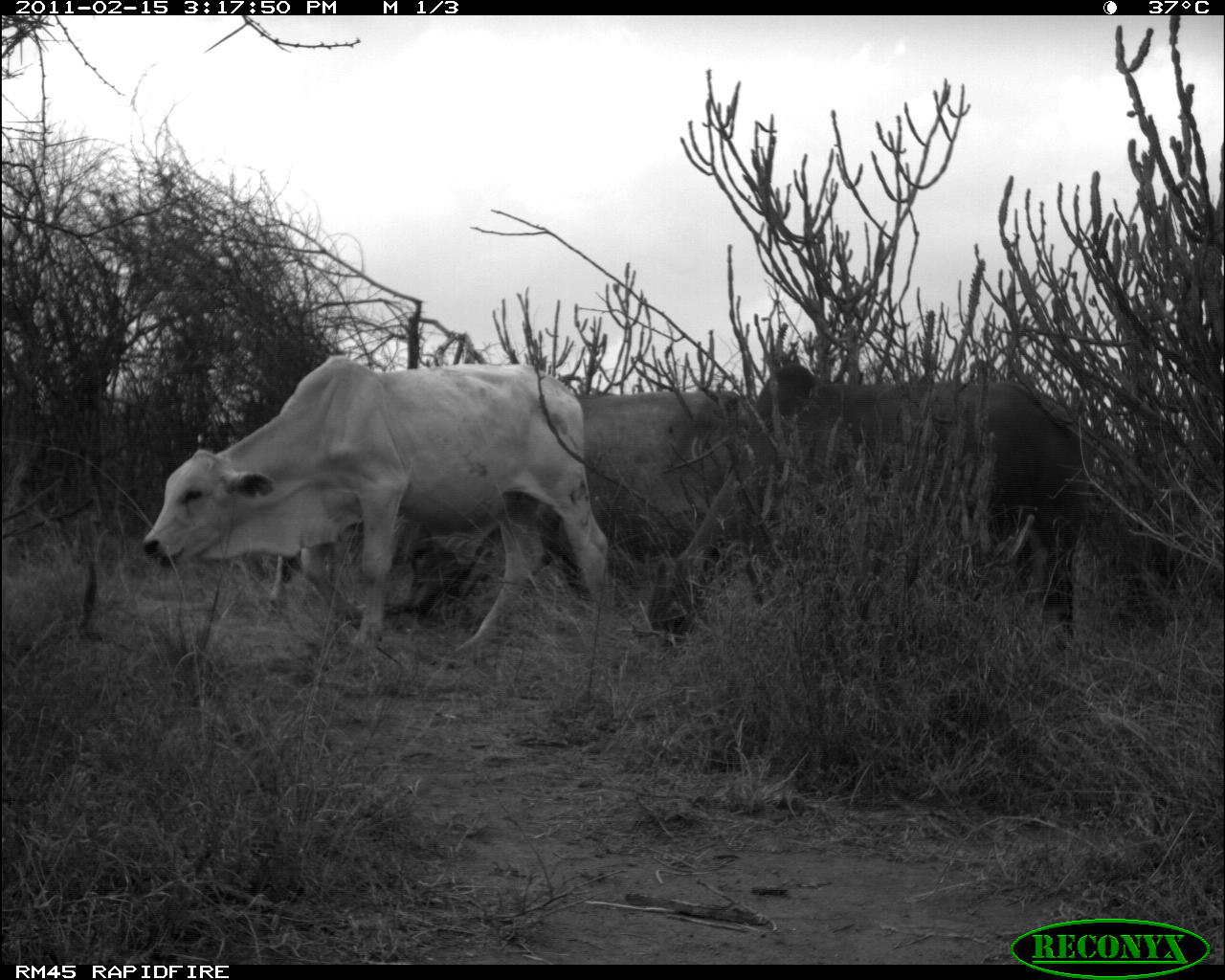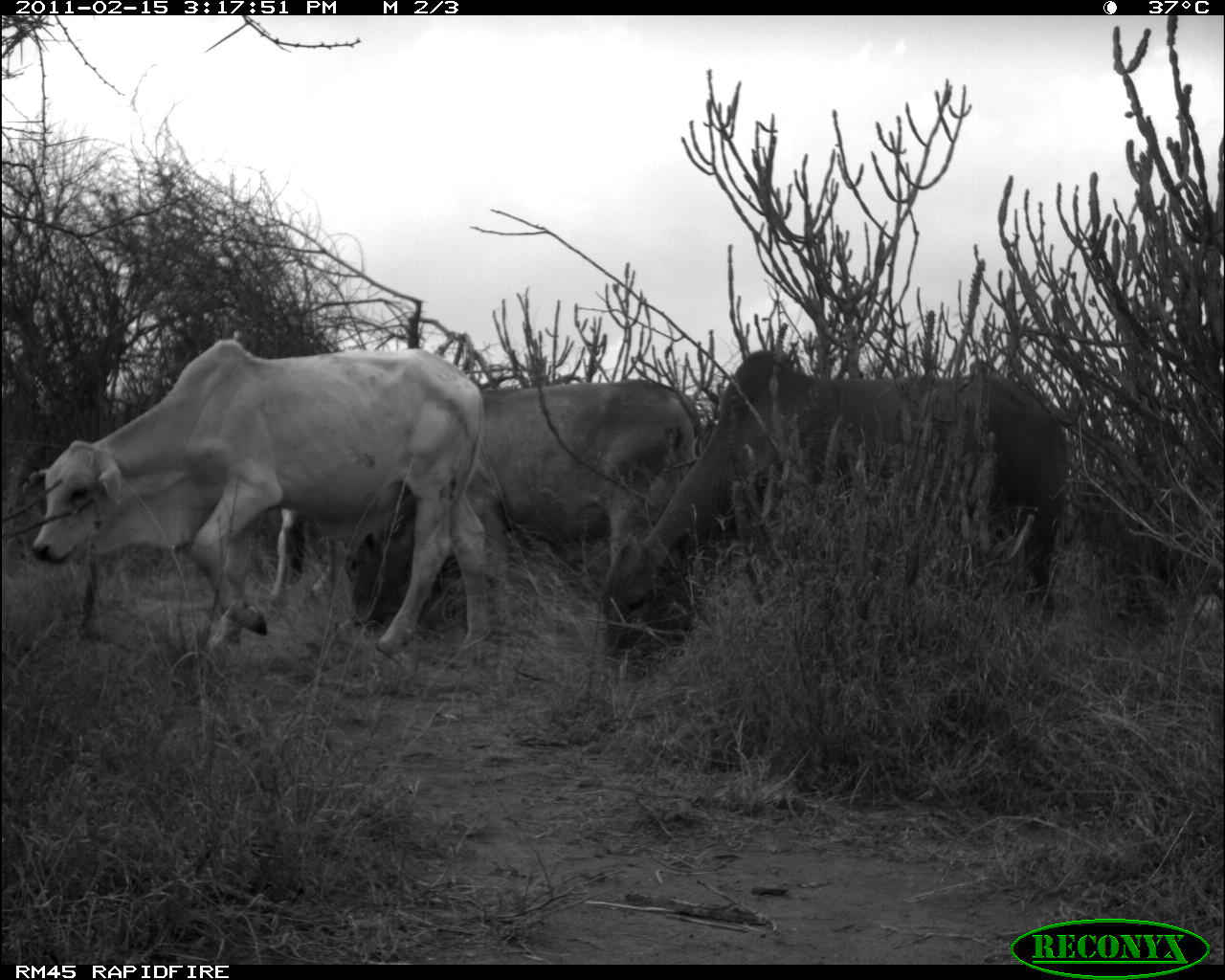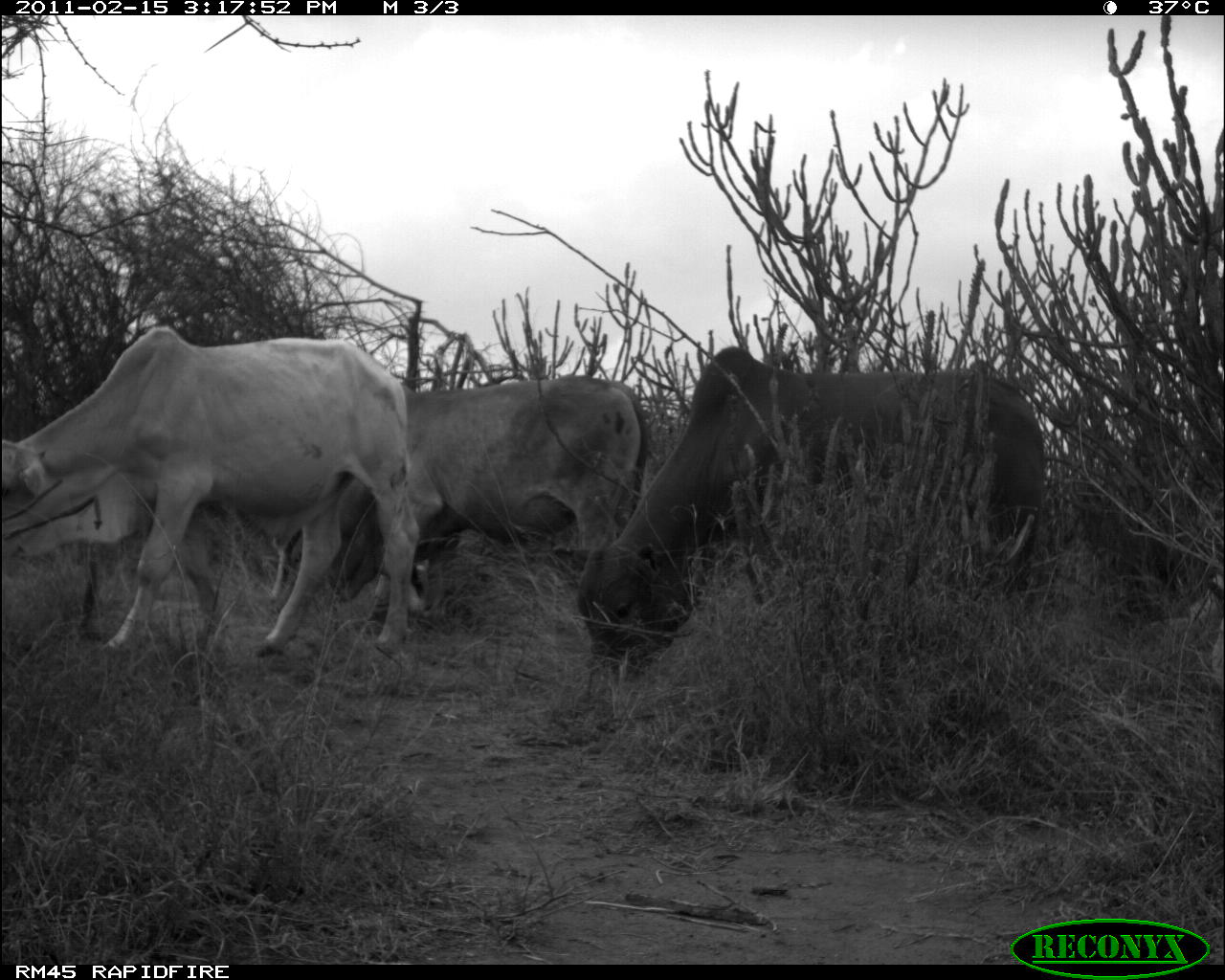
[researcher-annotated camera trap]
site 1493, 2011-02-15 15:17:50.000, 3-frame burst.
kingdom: Animalia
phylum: Chordata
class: Mammalia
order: Artiodactyla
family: Bovidae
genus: Bos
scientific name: Bos taurus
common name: domestic cattle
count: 3